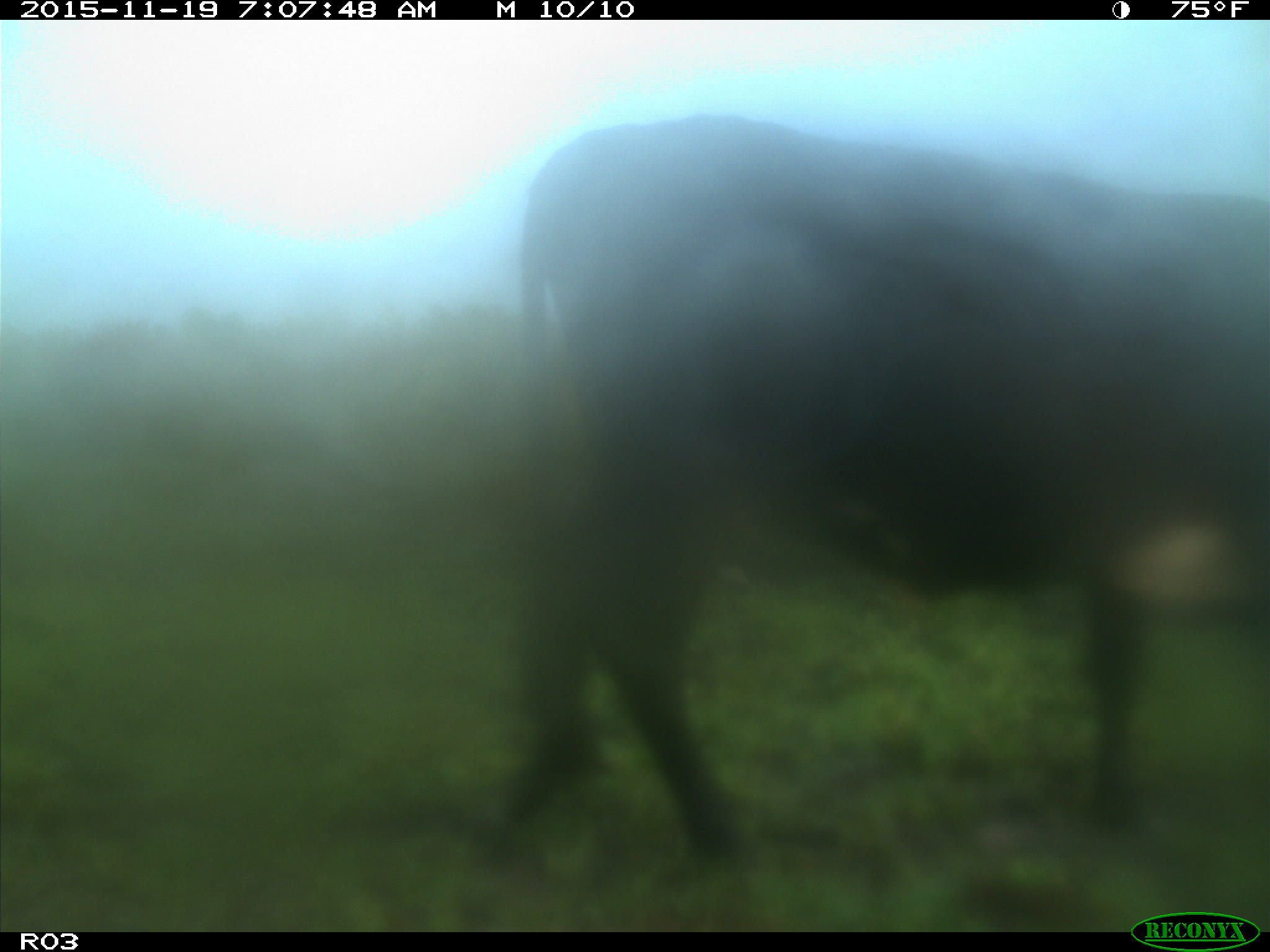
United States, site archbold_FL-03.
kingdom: Animalia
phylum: Chordata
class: Mammalia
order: Artiodactyla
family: Bovidae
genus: Bos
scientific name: Bos taurus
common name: domestic cow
Bos taurus (domestic cow).